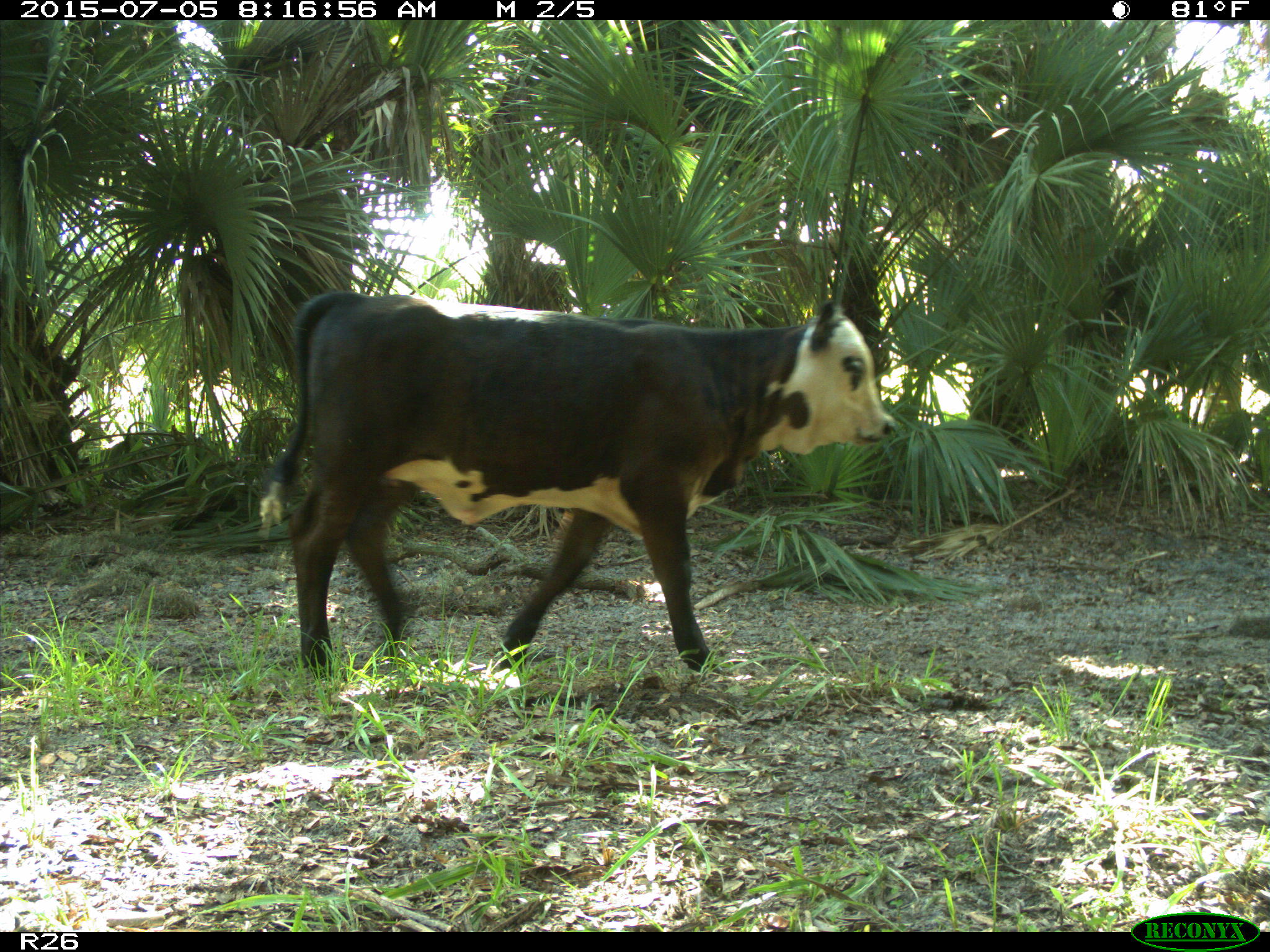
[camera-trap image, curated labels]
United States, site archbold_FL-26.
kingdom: Animalia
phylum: Chordata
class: Mammalia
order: Artiodactyla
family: Bovidae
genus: Bos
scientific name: Bos taurus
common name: domestic cow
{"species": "Bos taurus (domestic cow)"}